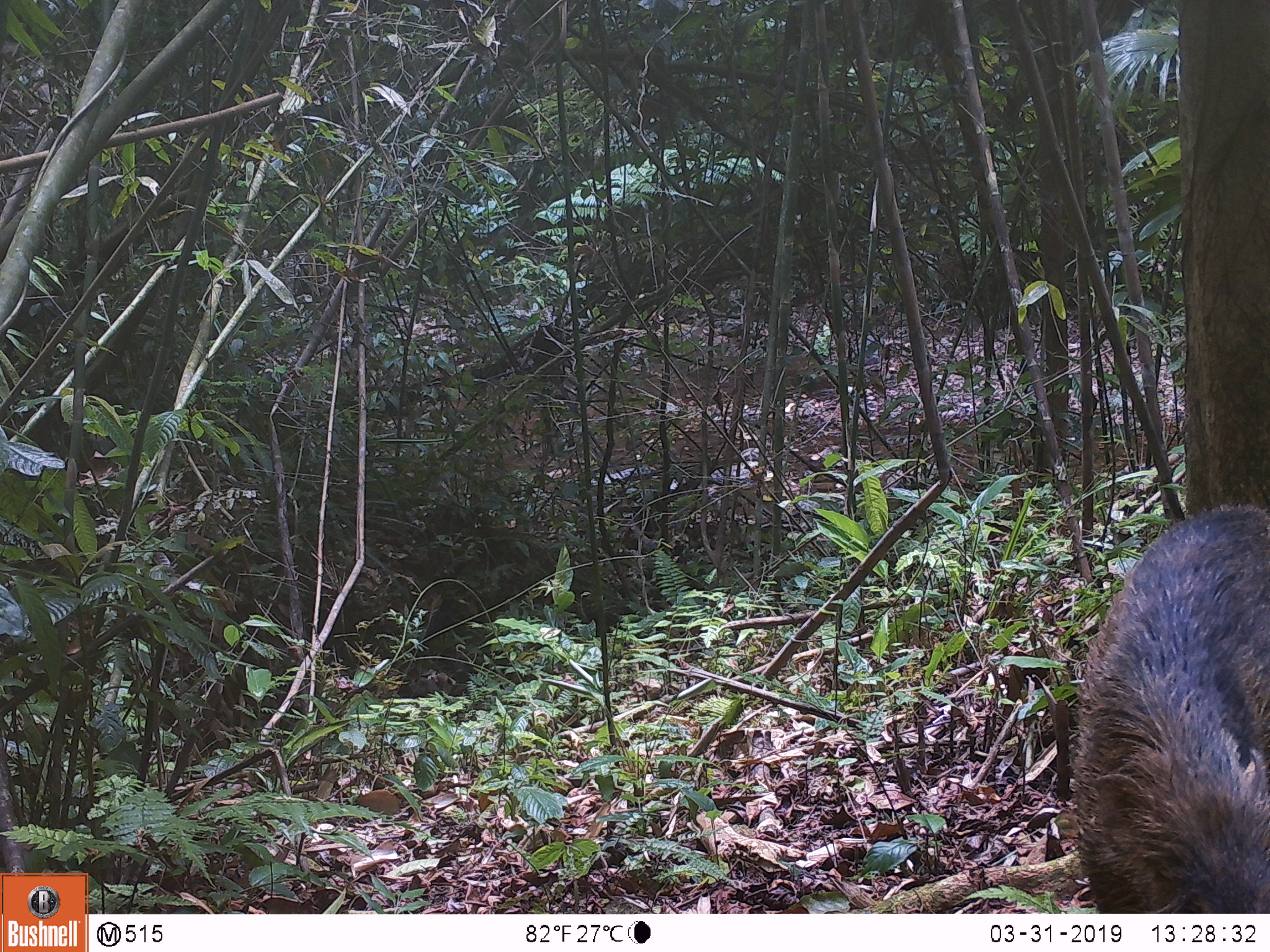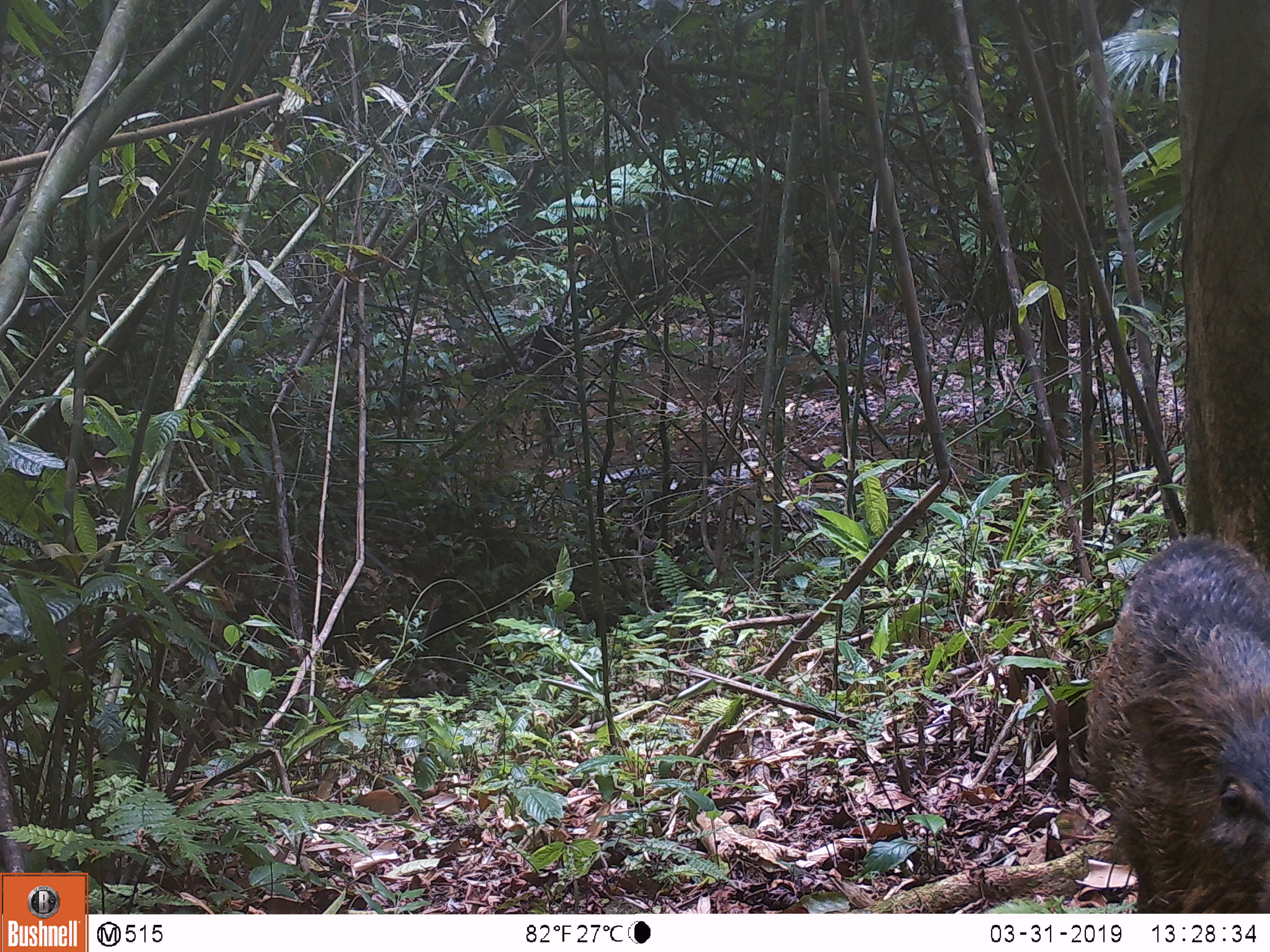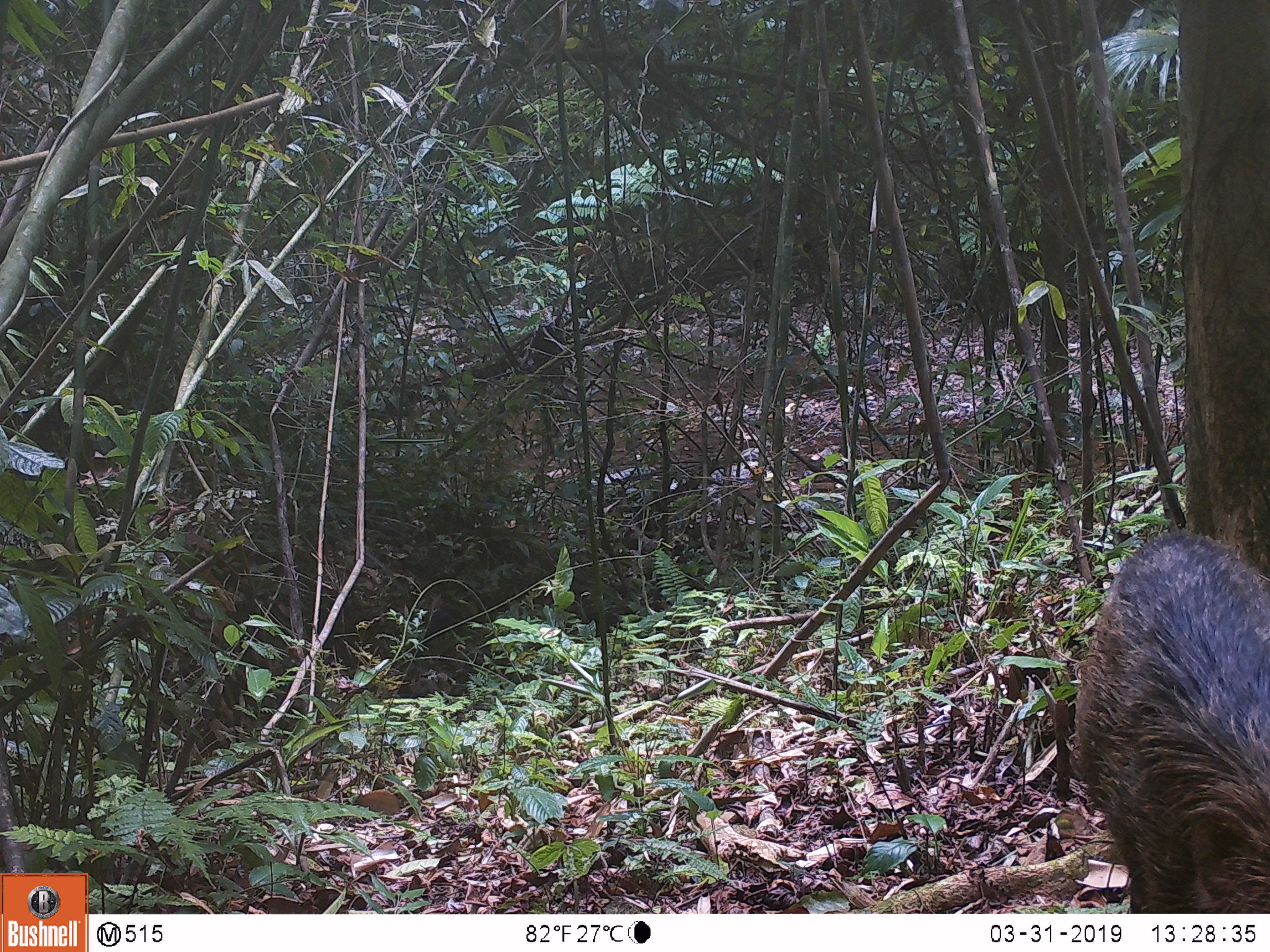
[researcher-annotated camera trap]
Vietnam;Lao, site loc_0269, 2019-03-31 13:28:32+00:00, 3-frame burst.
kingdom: Animalia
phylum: Chordata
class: Mammalia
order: Artiodactyla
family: Suidae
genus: Sus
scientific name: Sus scrofa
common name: eurasian wild pig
Eurasian wild pig (Sus scrofa). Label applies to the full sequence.